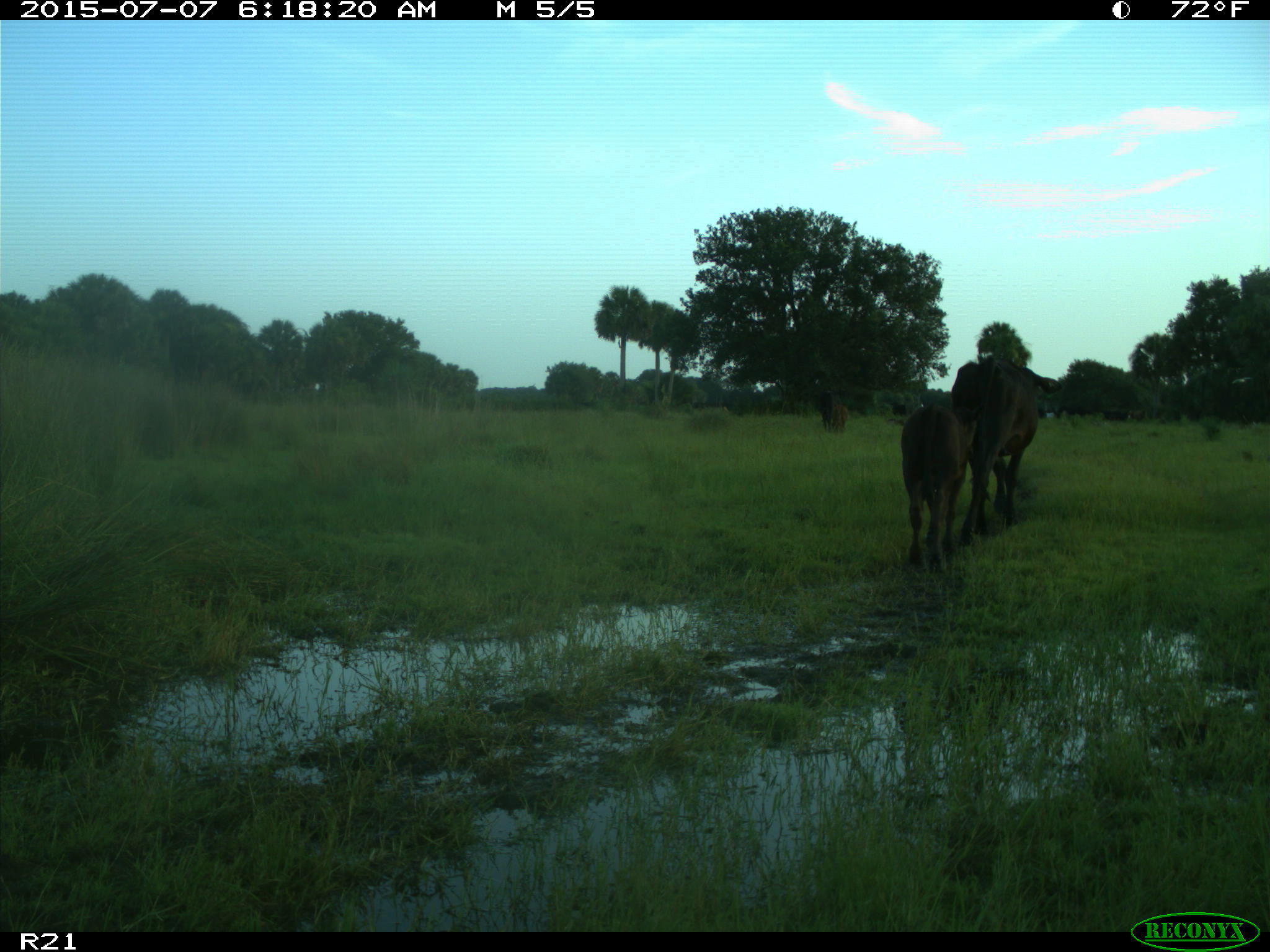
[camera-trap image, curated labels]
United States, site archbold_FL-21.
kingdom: Animalia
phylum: Chordata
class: Mammalia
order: Artiodactyla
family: Bovidae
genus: Bos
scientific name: Bos taurus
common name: domestic cow